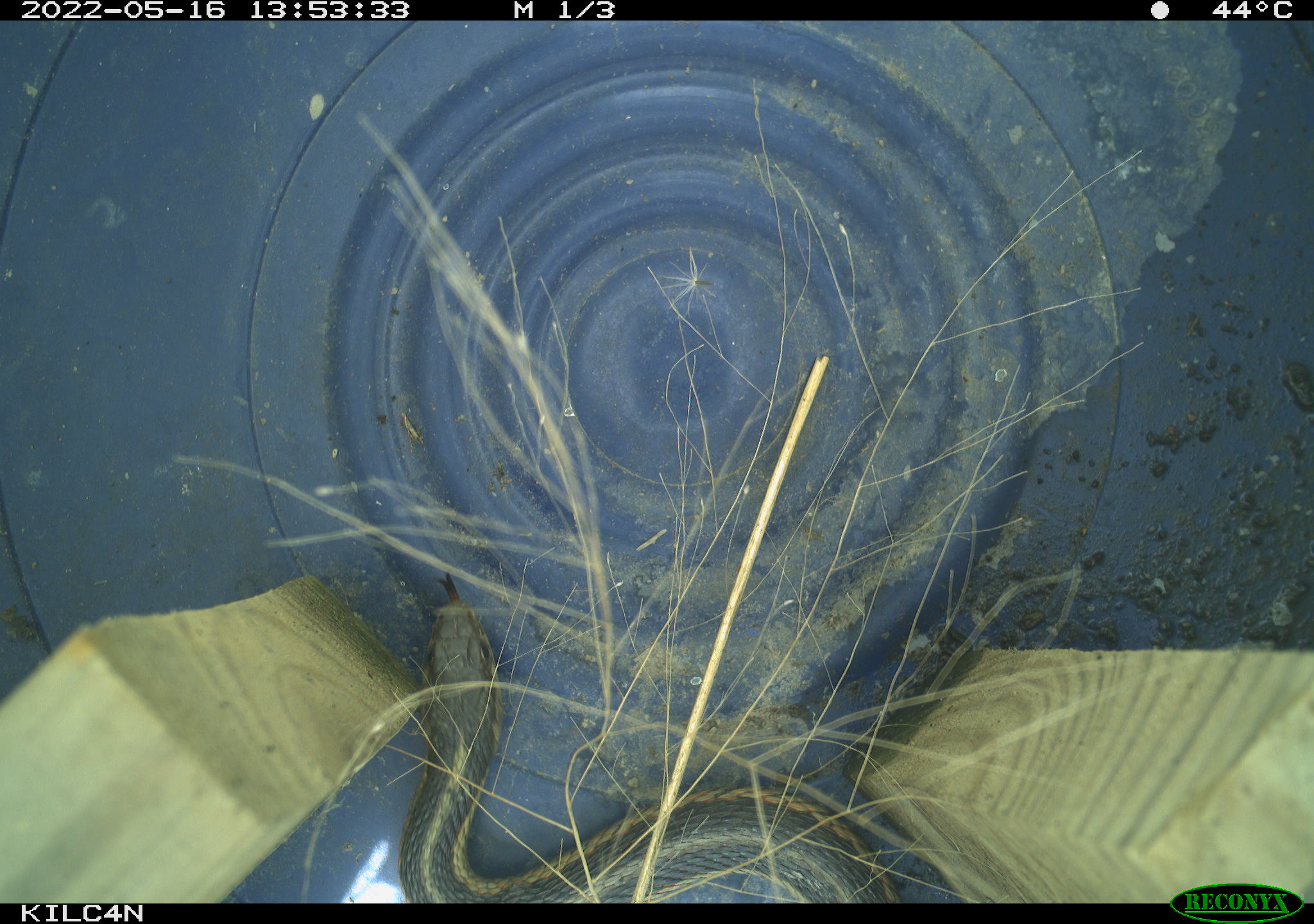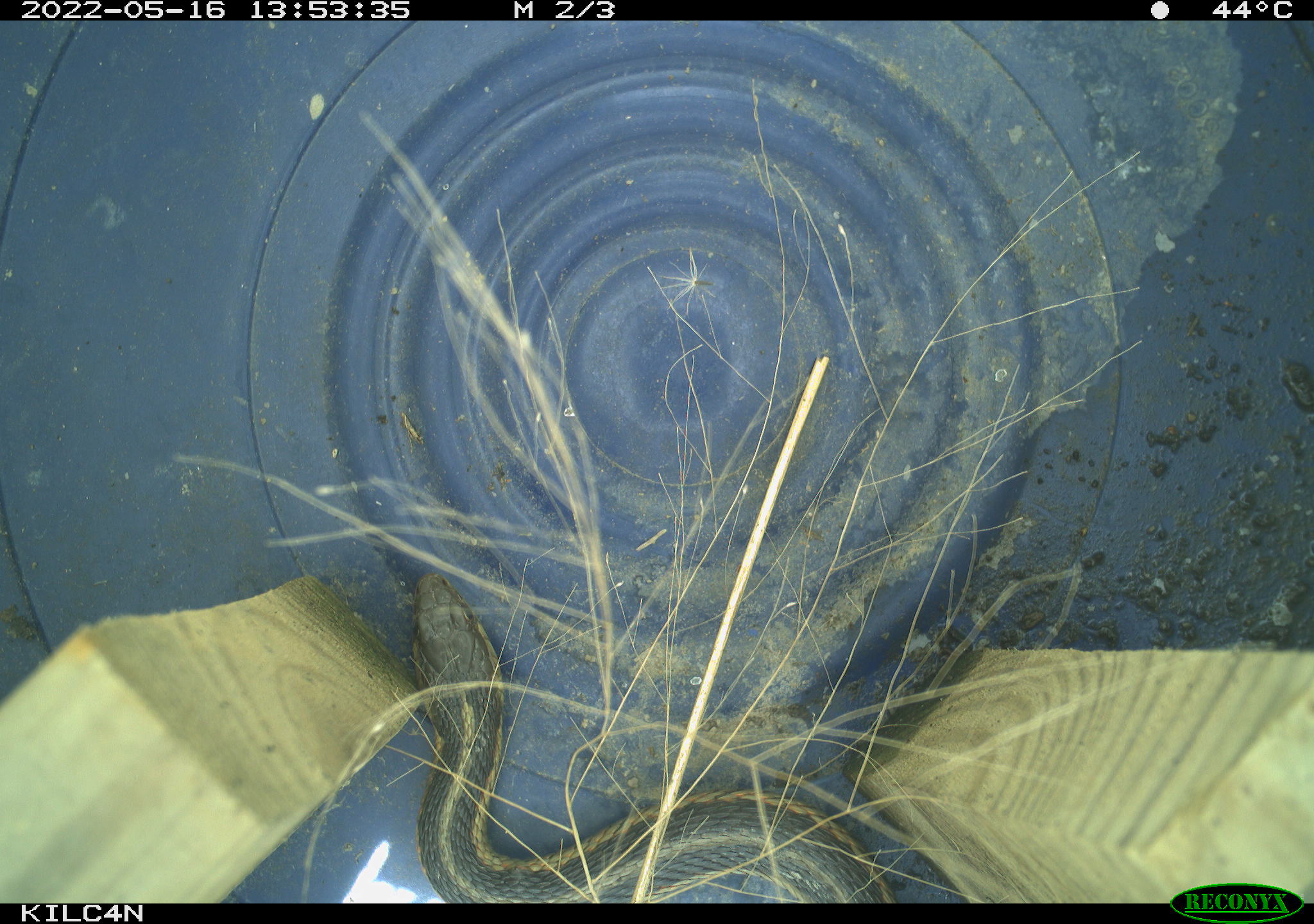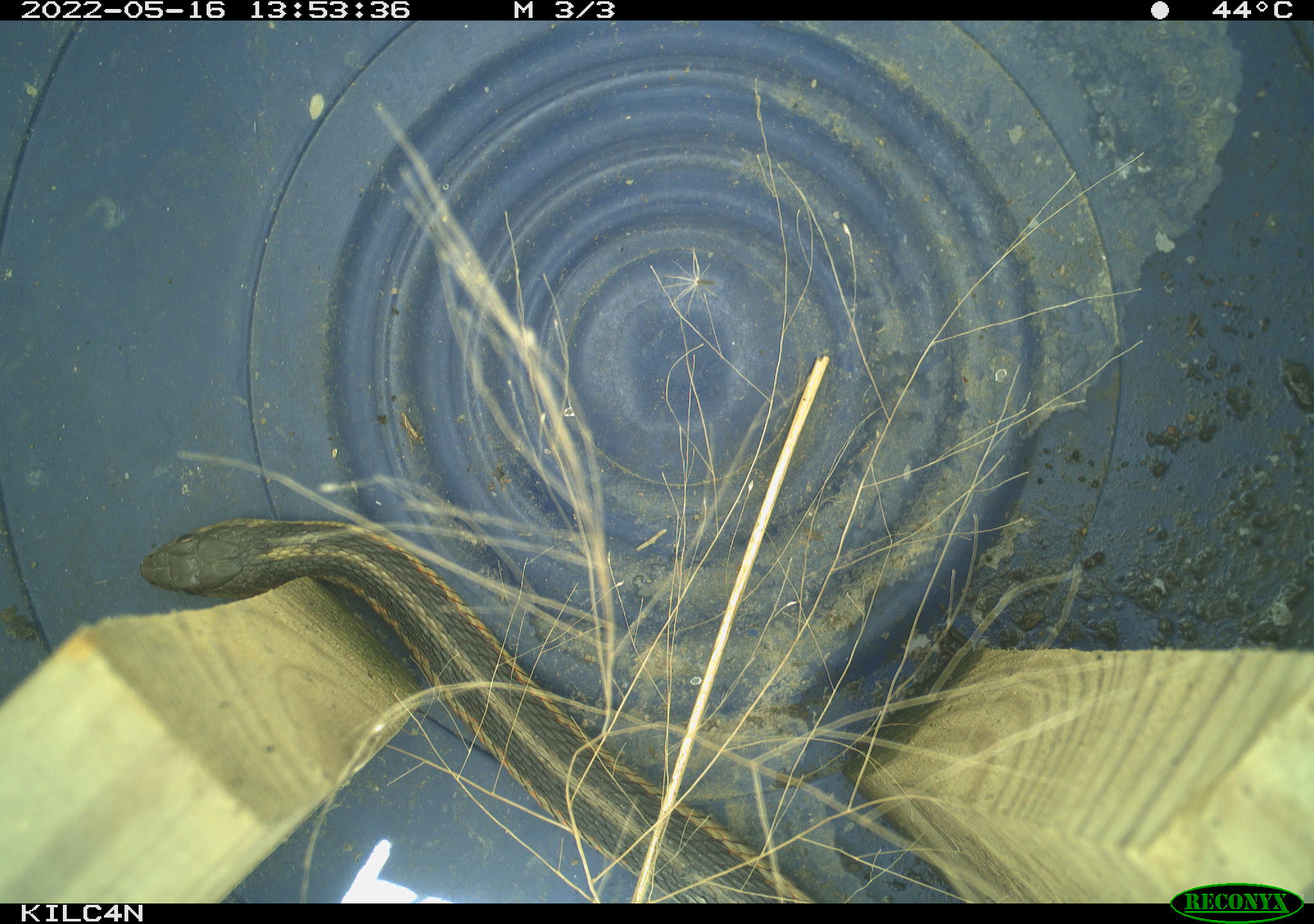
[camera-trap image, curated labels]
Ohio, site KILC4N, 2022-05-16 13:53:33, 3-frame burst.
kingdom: Animalia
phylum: Chordata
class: Reptilia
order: Squamata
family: Colubridae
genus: Thamnophis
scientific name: Thamnophis sirtalis sirtalis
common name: eastern gartersnake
Eastern gartersnake (Thamnophis sirtalis sirtalis).